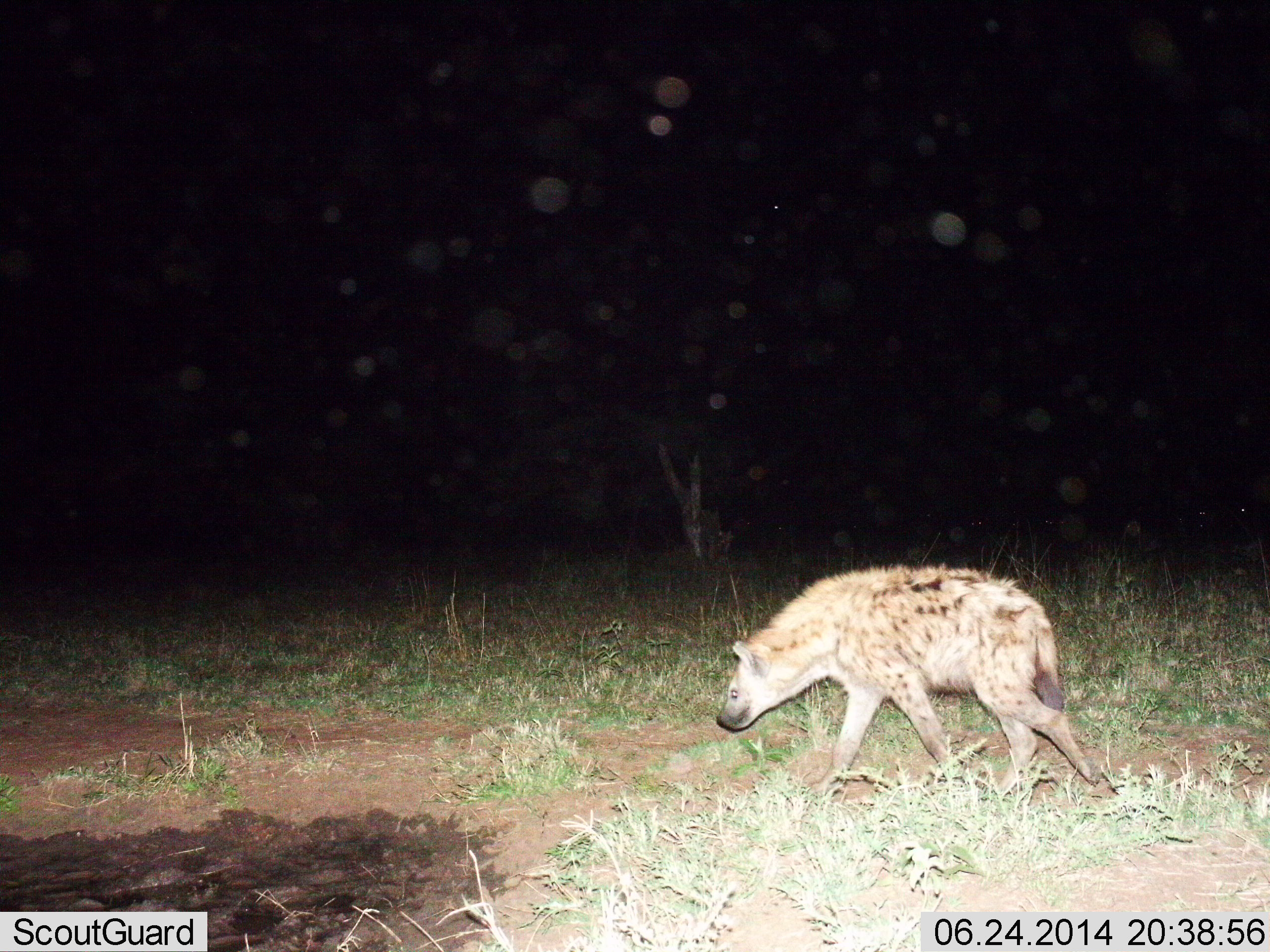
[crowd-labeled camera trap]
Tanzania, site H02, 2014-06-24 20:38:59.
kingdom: Animalia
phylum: Chordata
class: Mammalia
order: Carnivora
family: Hyaenidae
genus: Crocuta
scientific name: Crocuta crocuta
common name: spotted hyena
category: hyenaspotted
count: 1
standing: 10%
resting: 0%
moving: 90%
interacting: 0%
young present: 0%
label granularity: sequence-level